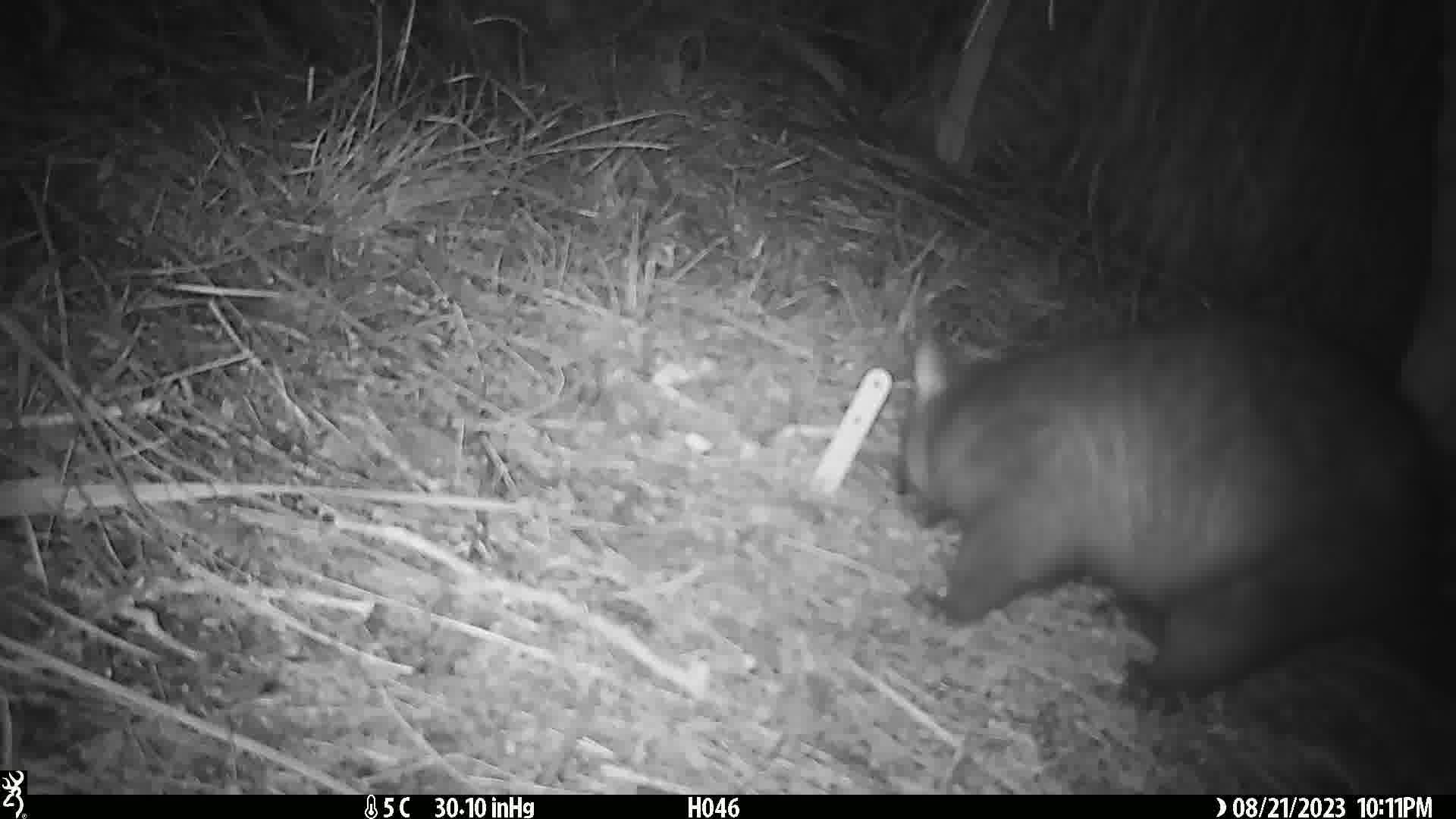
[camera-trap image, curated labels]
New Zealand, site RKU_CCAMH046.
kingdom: Animalia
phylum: Chordata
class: Mammalia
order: Diprotodontia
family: Phalangeridae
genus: Trichosurus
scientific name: Trichosurus vulpecula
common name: common brushtail possum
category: possum